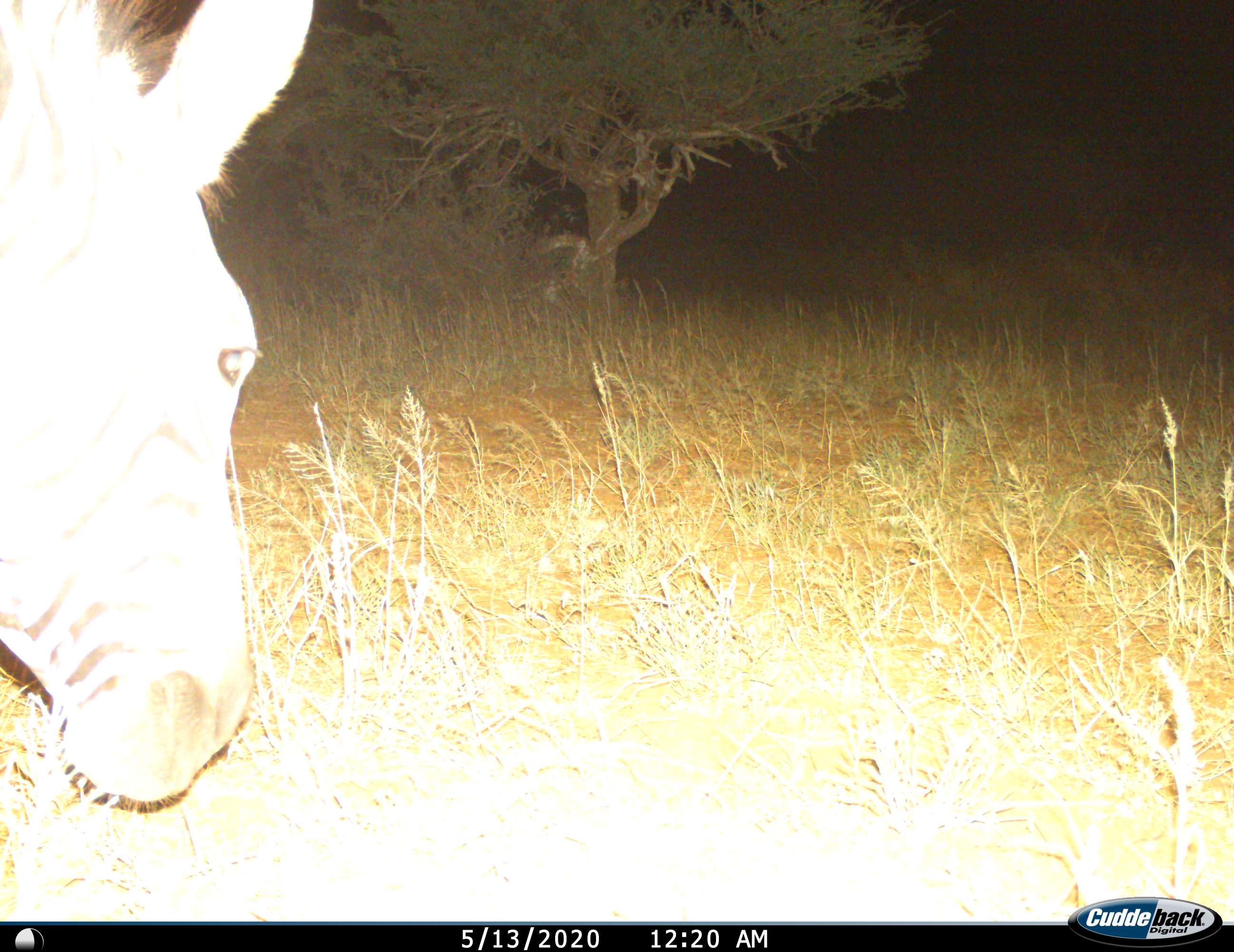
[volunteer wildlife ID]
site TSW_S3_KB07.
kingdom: Animalia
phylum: Chordata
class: Mammalia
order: Perissodactyla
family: Equidae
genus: Equus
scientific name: Equus quagga burchellii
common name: burchell's zebra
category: zebraburchells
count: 1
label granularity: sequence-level